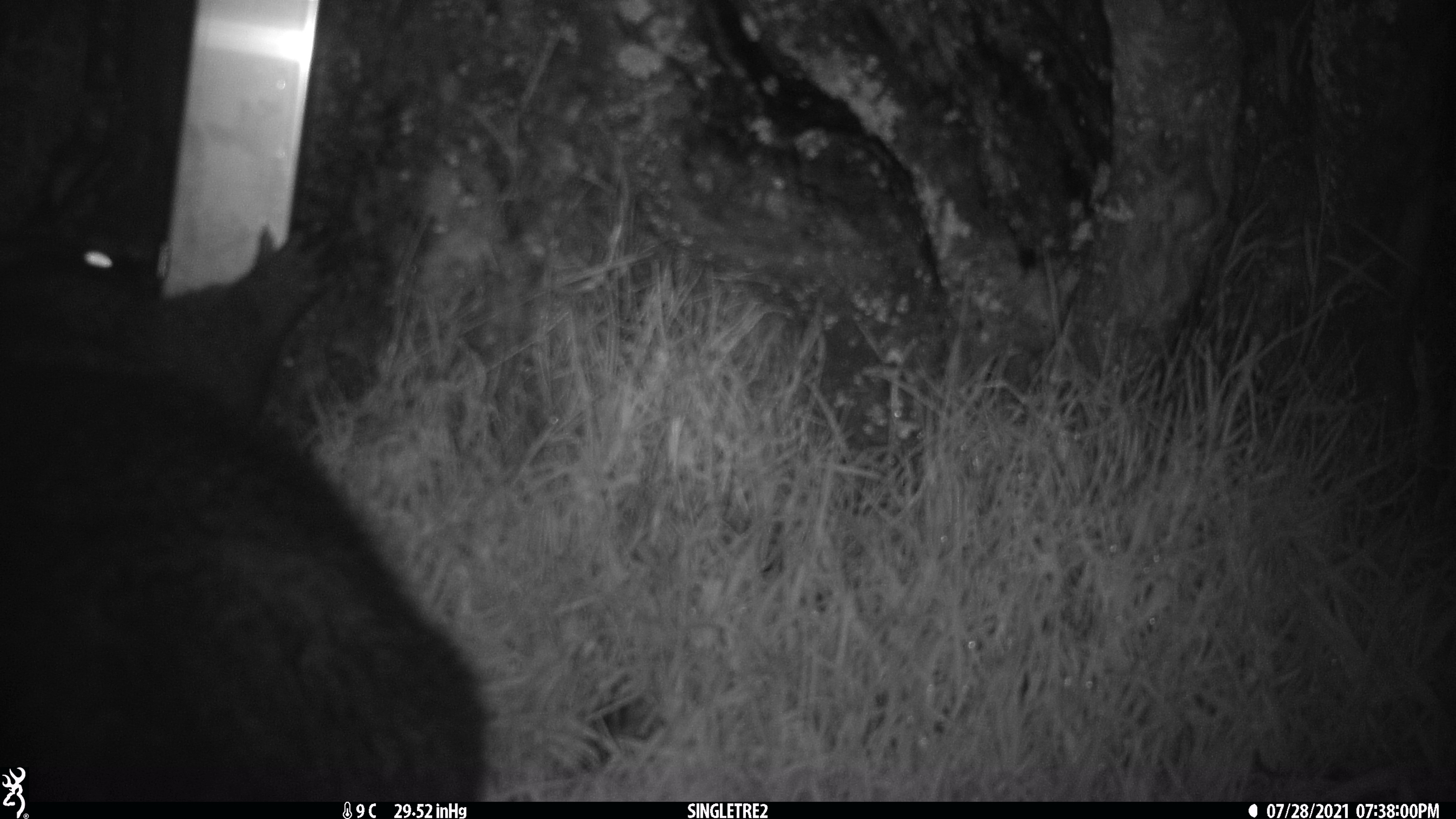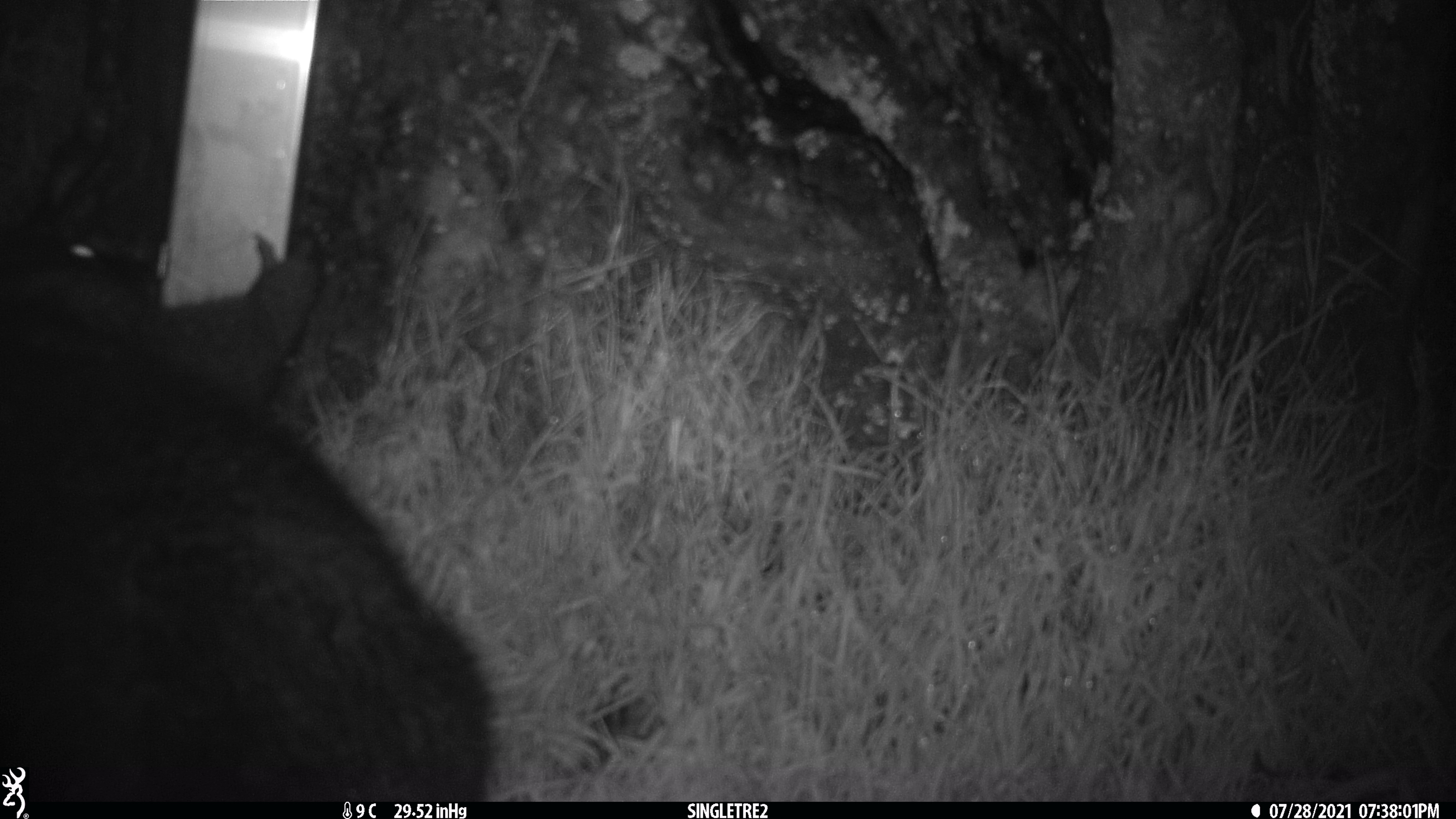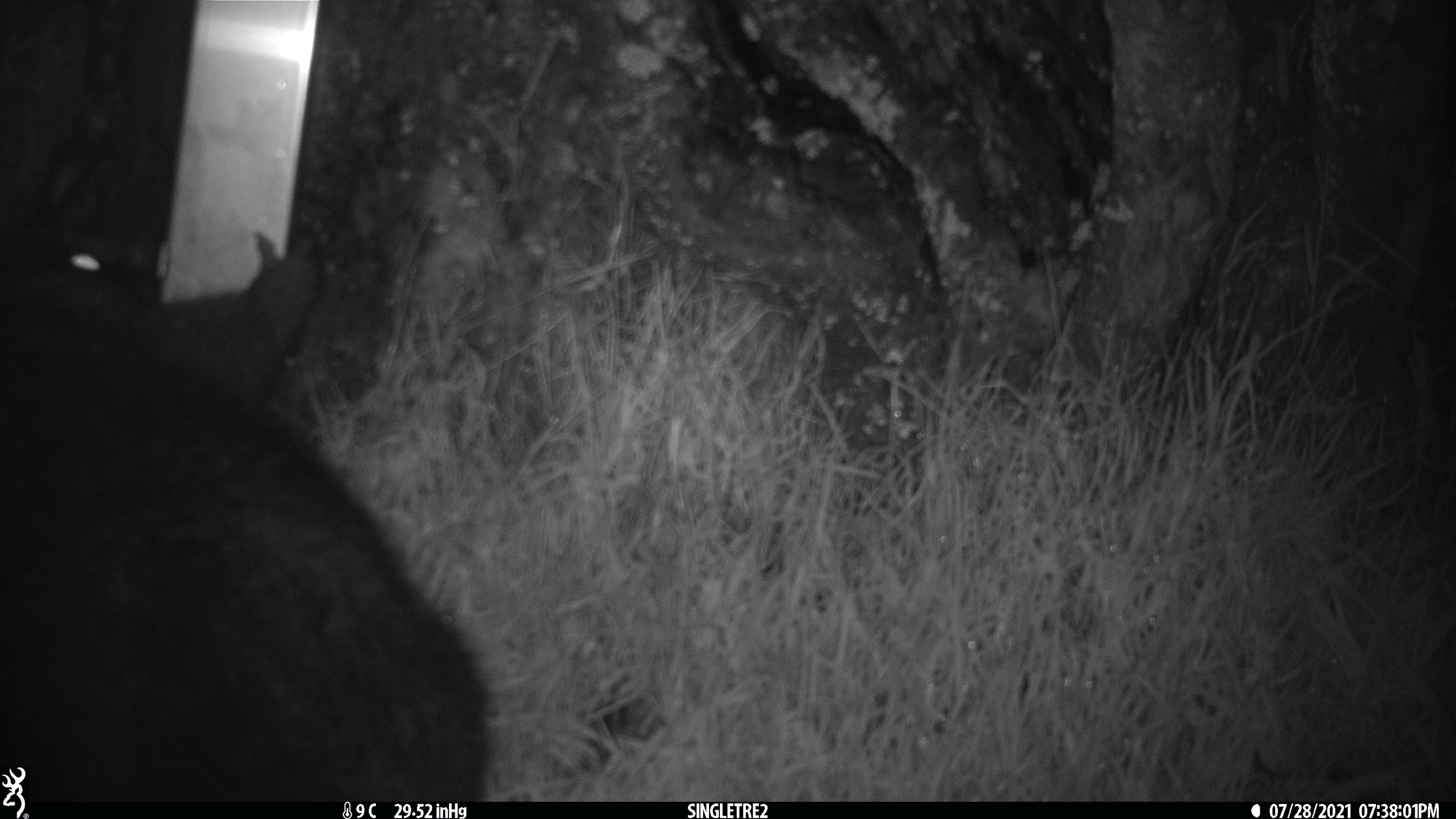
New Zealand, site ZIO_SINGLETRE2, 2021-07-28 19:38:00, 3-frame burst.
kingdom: Animalia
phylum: Chordata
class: Mammalia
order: Diprotodontia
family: Phalangeridae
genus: Trichosurus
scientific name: Trichosurus vulpecula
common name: common brushtail possum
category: possum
Possum (common brushtail possum) (Trichosurus vulpecula).